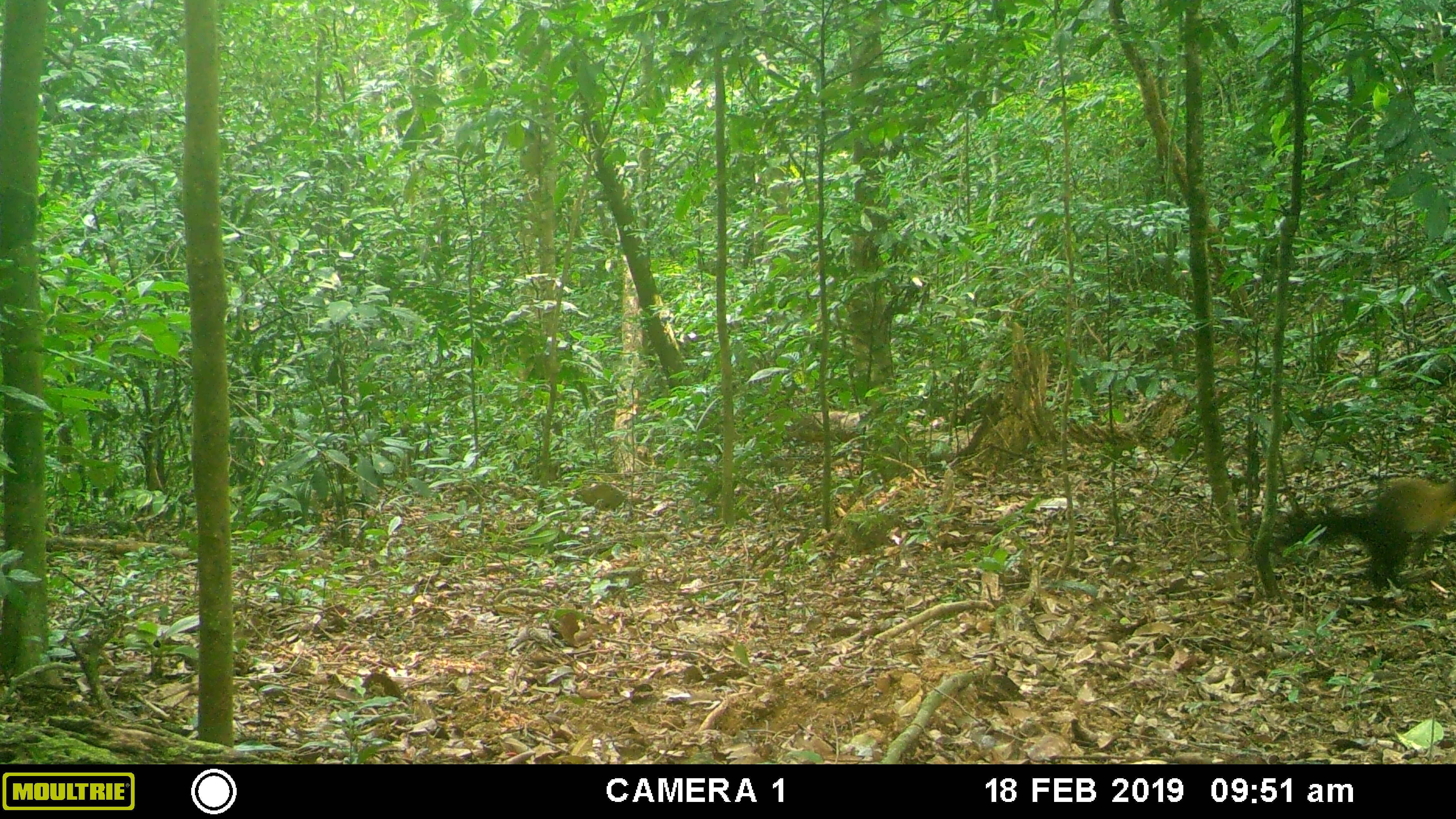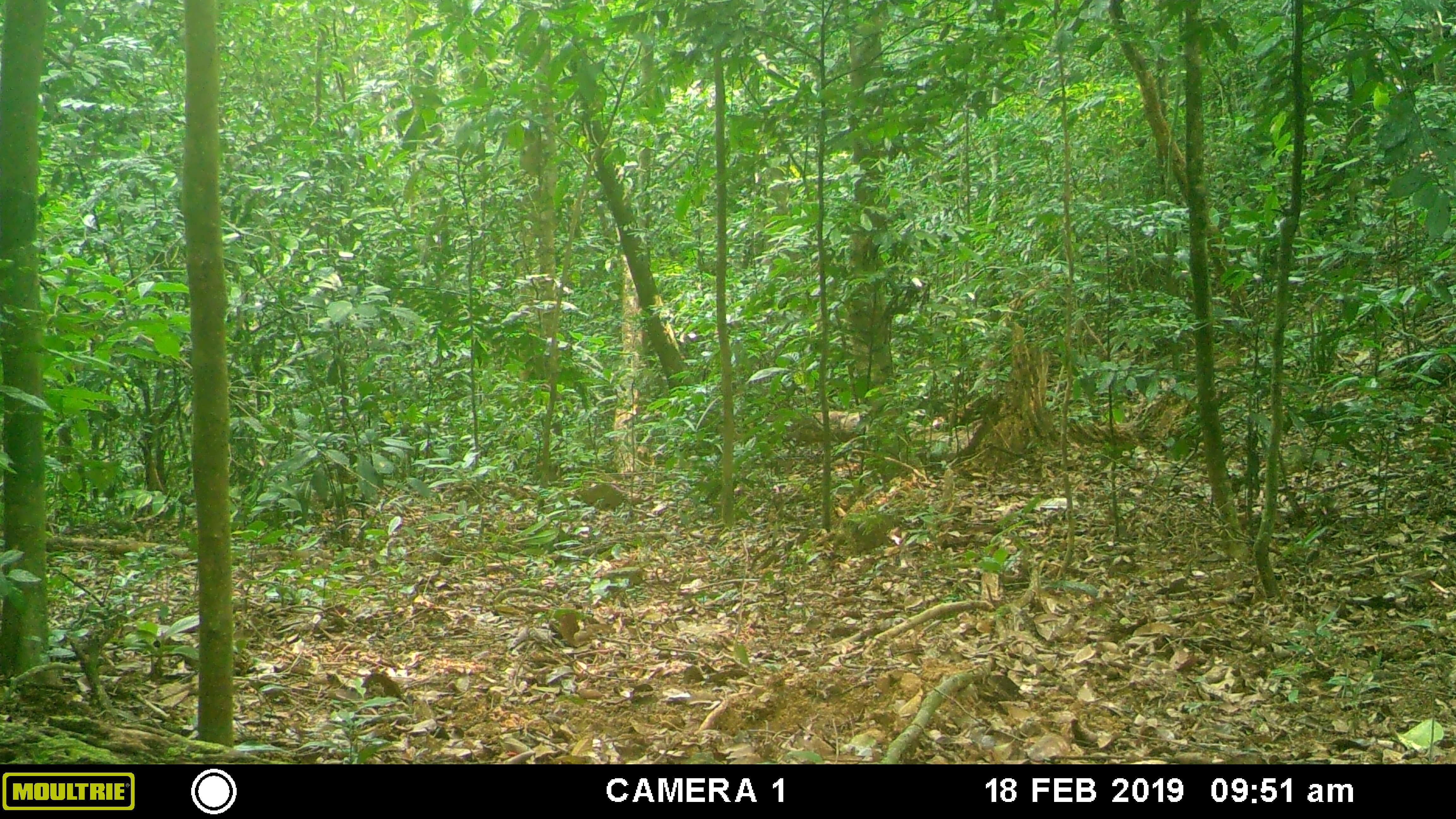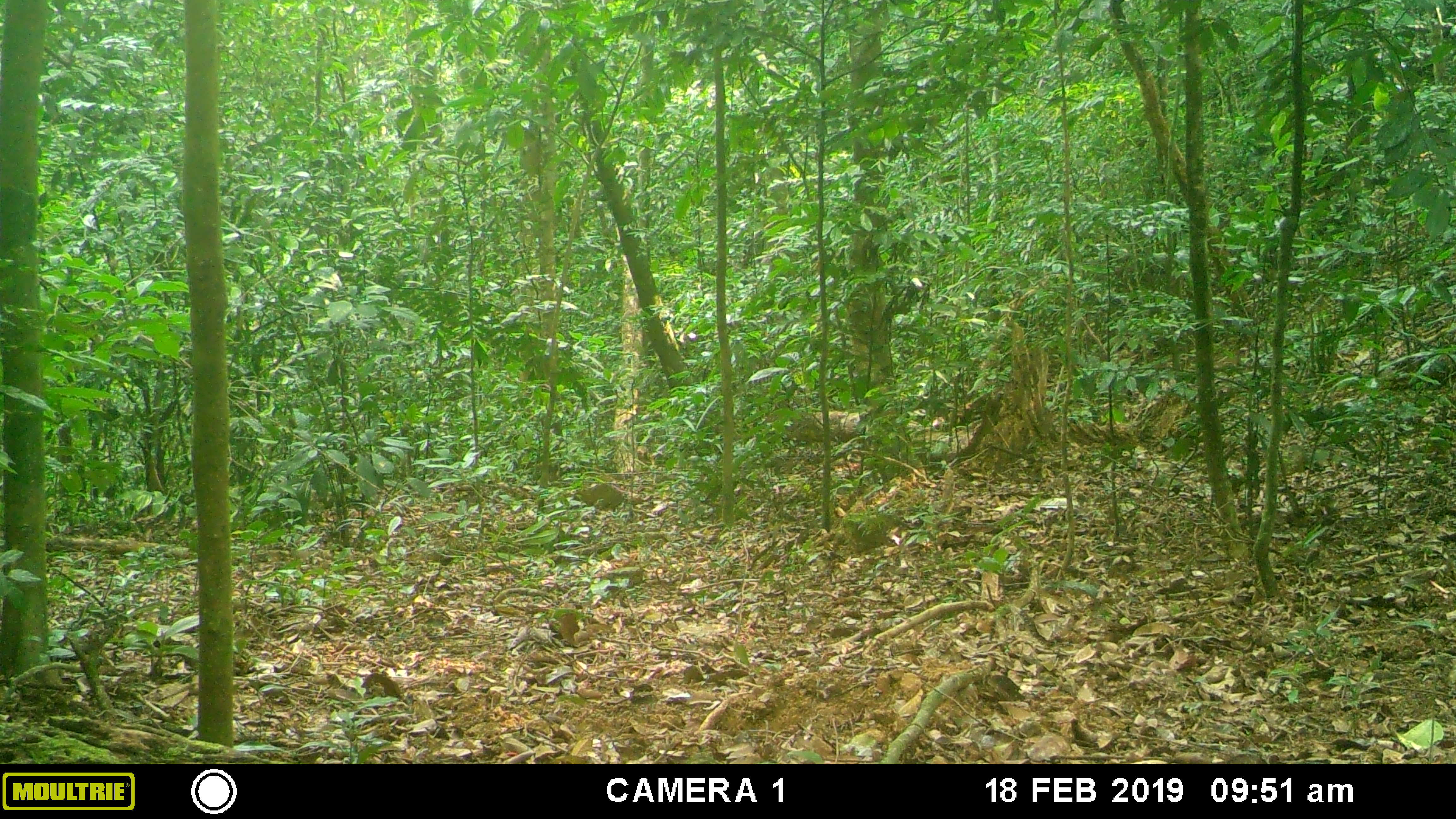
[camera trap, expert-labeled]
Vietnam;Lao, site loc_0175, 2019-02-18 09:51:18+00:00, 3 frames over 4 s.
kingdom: Animalia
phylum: Chordata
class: Mammalia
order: Carnivora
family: Mustelidae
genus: Martes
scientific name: Martes flavigula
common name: yellow-throated marten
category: yellow throated marten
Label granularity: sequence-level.